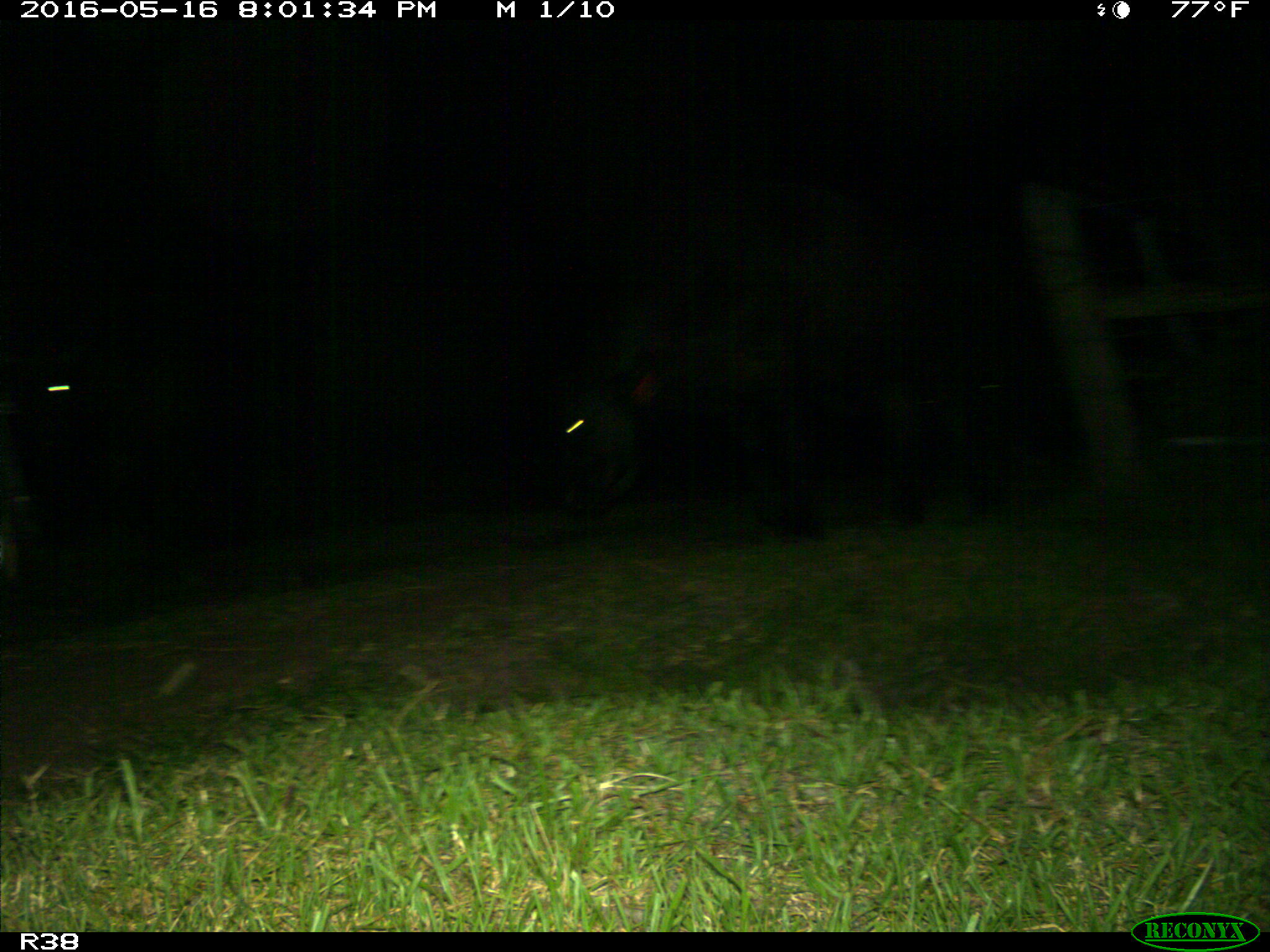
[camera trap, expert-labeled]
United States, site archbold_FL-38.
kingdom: Animalia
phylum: Chordata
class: Mammalia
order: Artiodactyla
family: Bovidae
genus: Bos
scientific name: Bos taurus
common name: domestic cow